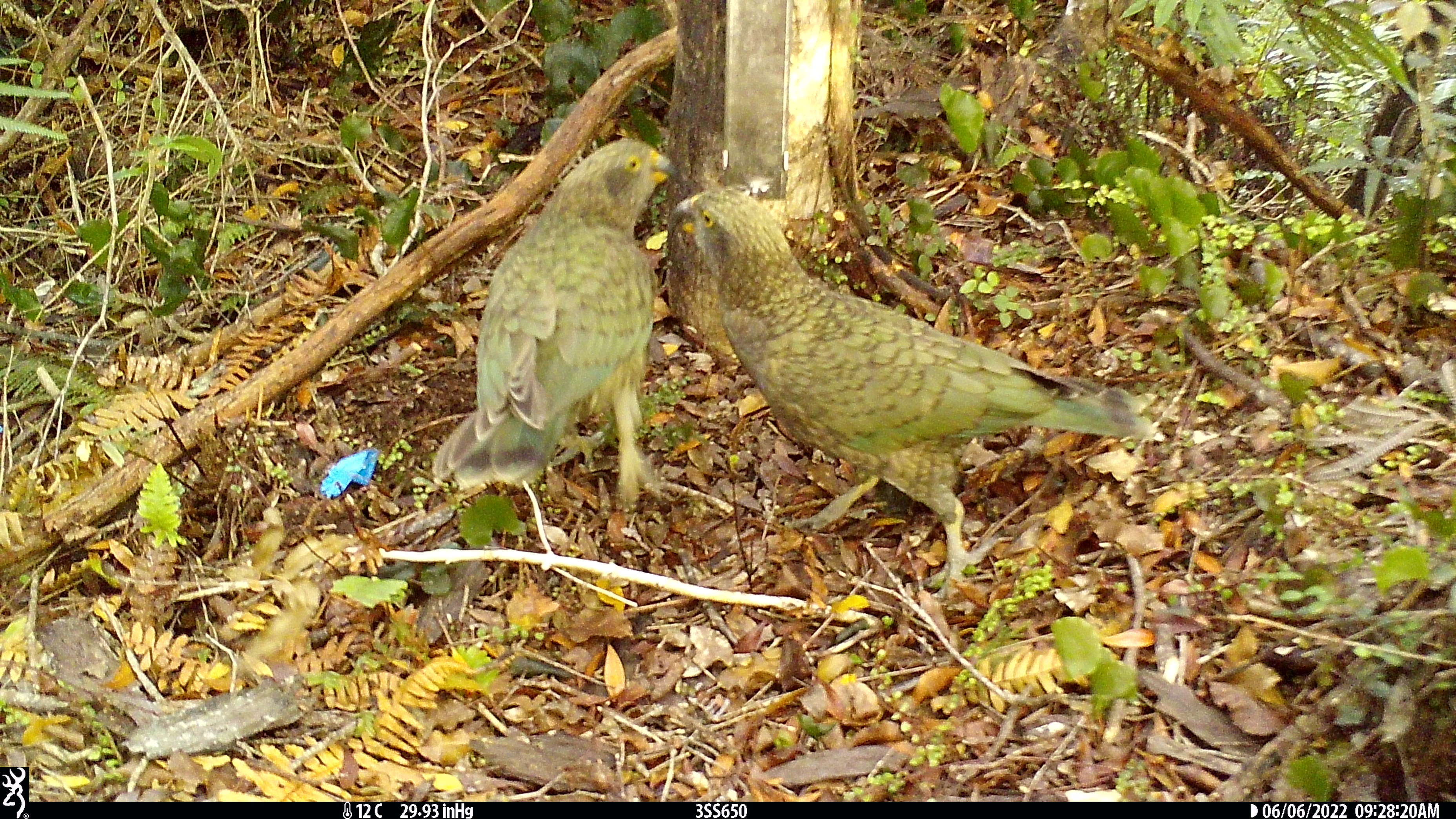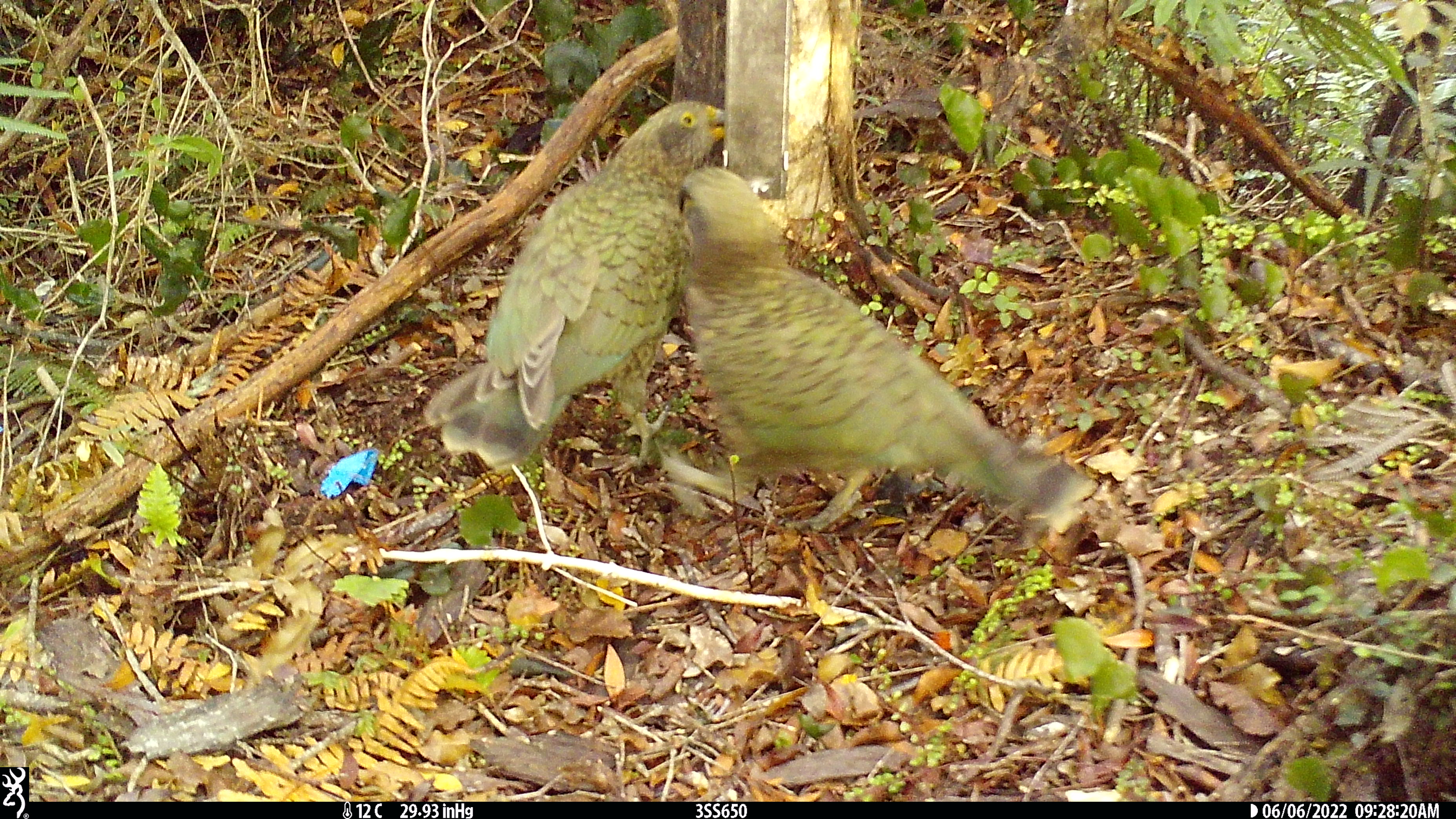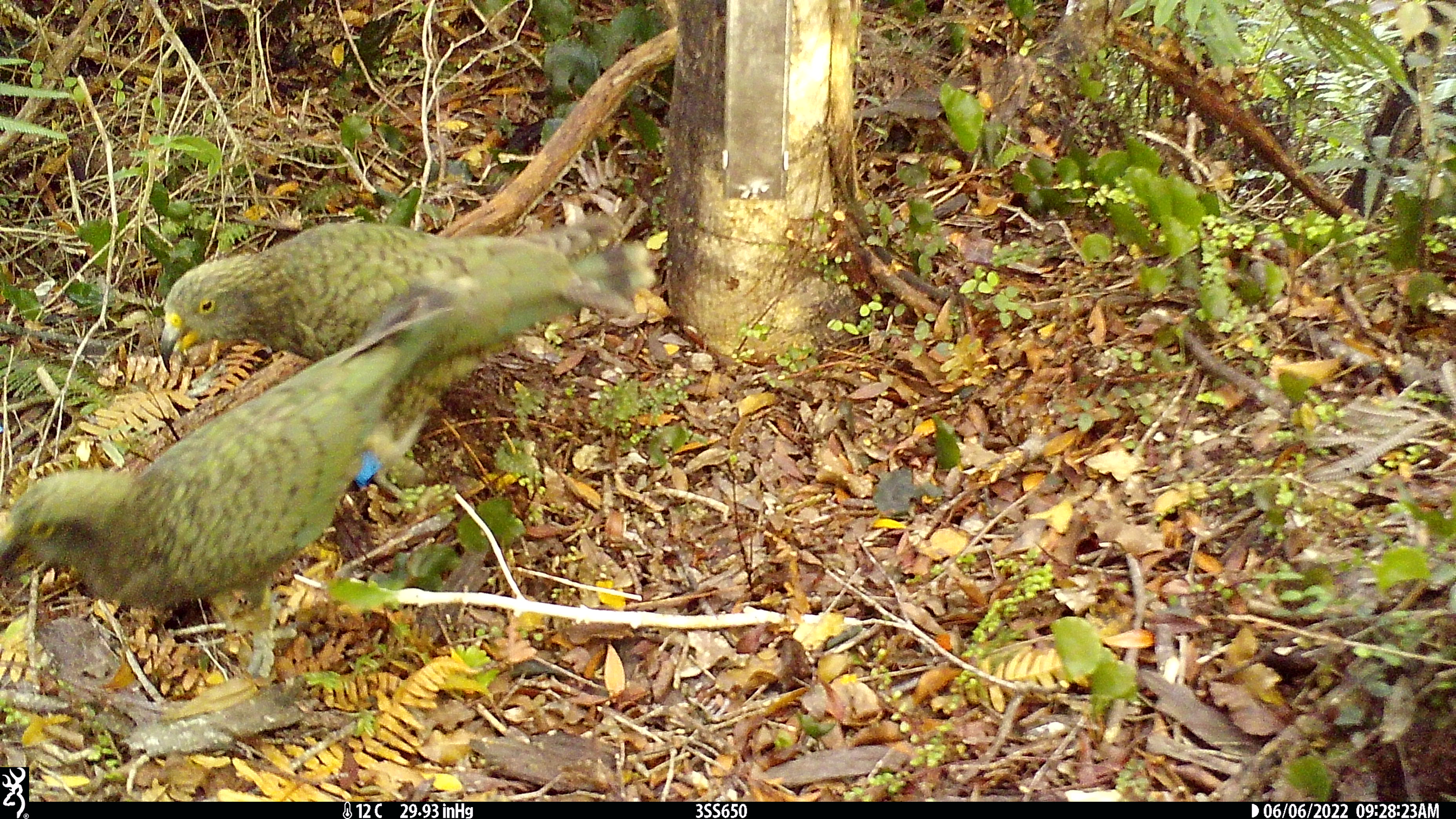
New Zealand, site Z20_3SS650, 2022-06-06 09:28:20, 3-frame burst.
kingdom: Animalia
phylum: Chordata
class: Aves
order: Psittaciformes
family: Strigopidae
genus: Nestor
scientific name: Nestor notabilis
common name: kea